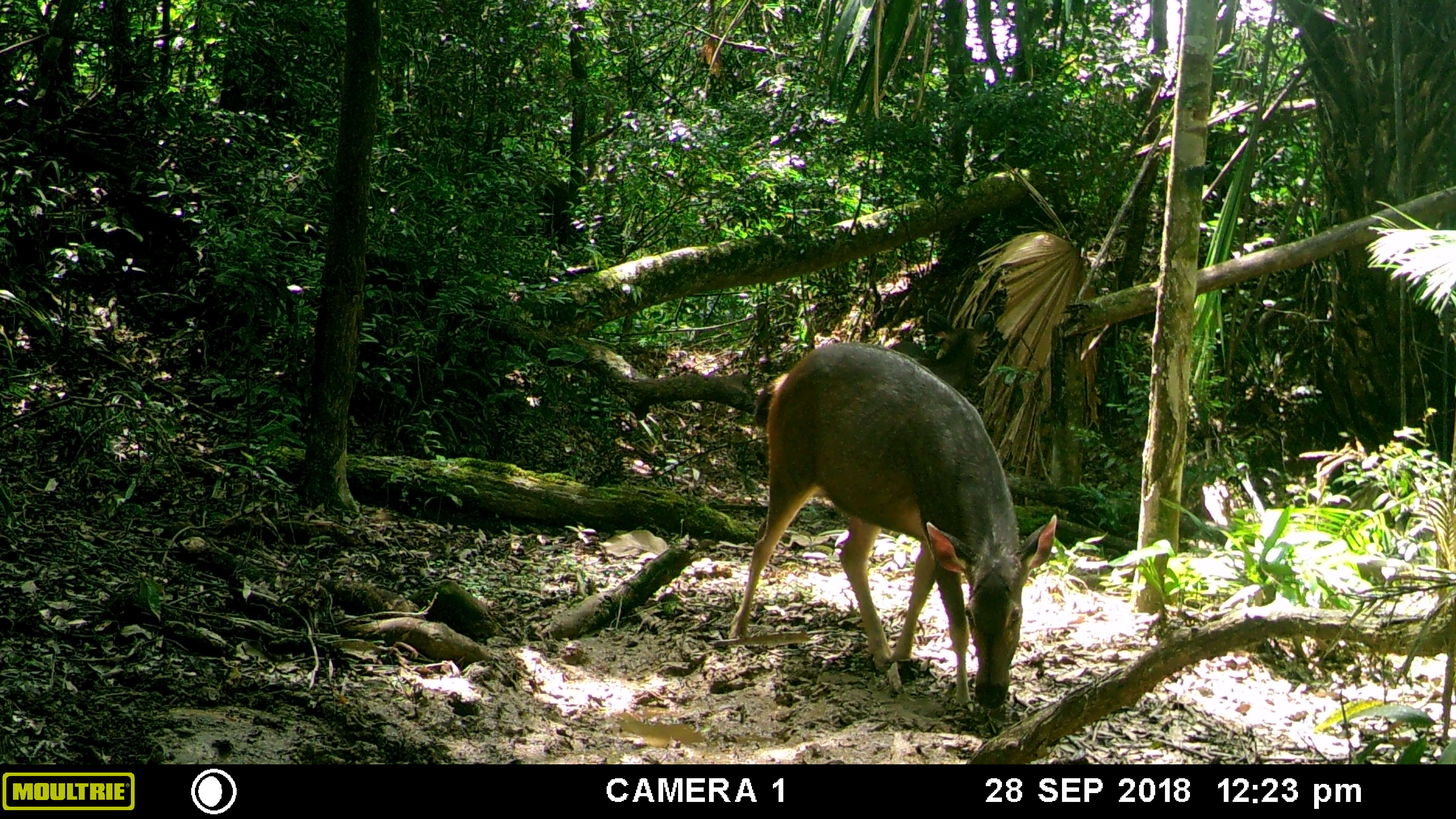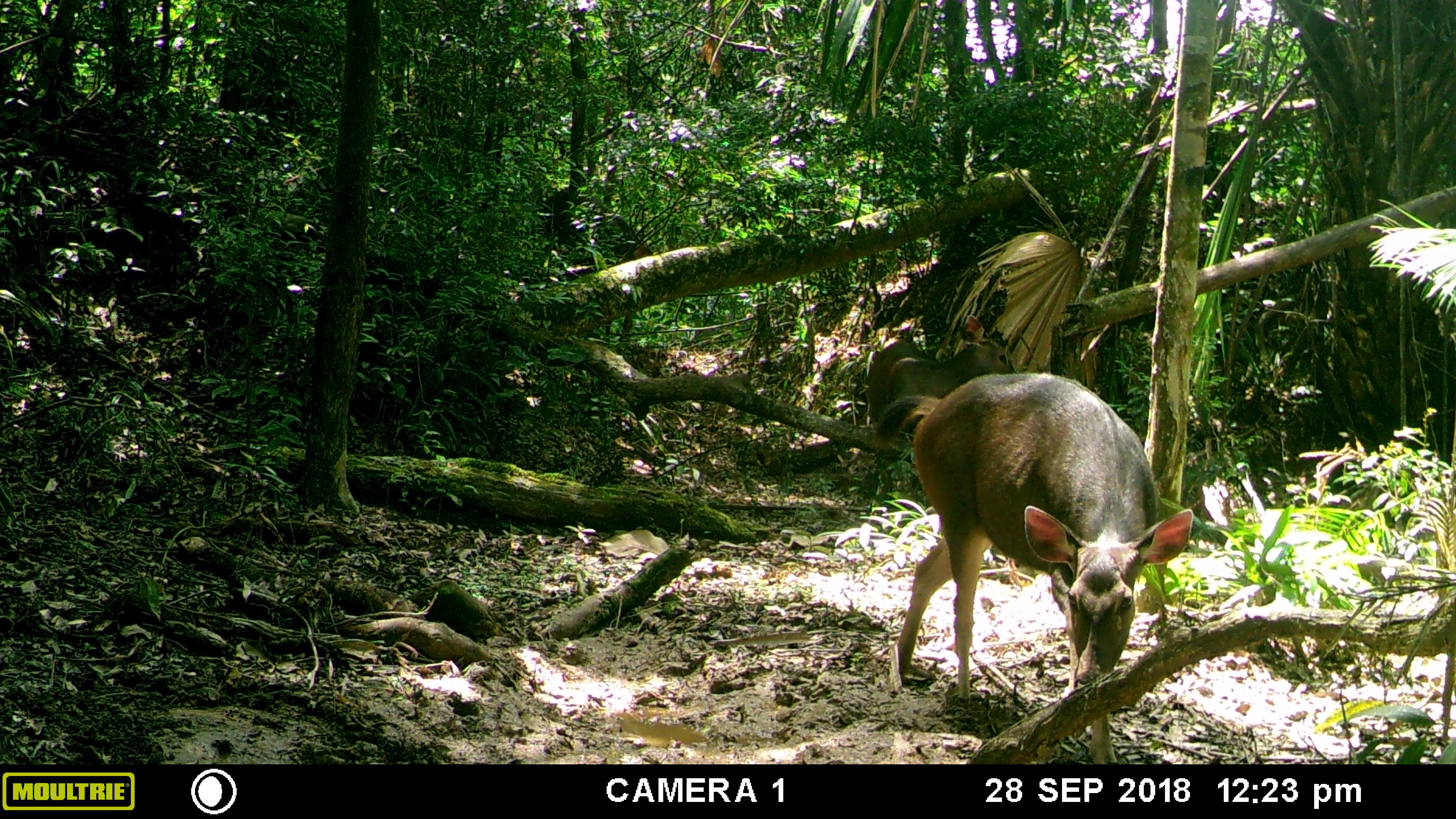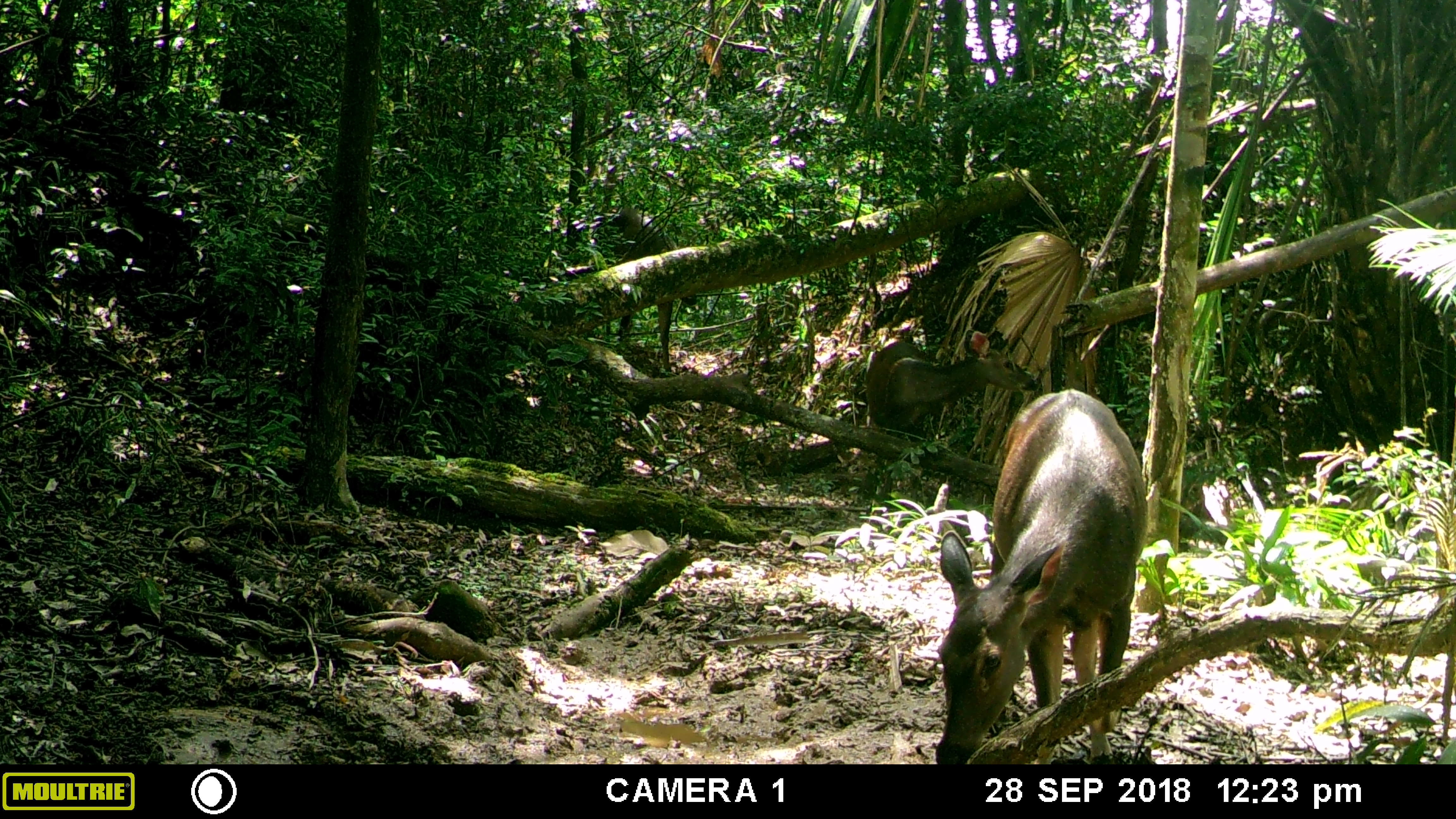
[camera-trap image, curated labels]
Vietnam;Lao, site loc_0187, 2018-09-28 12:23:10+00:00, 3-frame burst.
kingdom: Animalia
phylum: Chordata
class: Mammalia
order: Artiodactyla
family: Cervidae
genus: Rusa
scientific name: Rusa unicolor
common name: sambar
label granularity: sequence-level